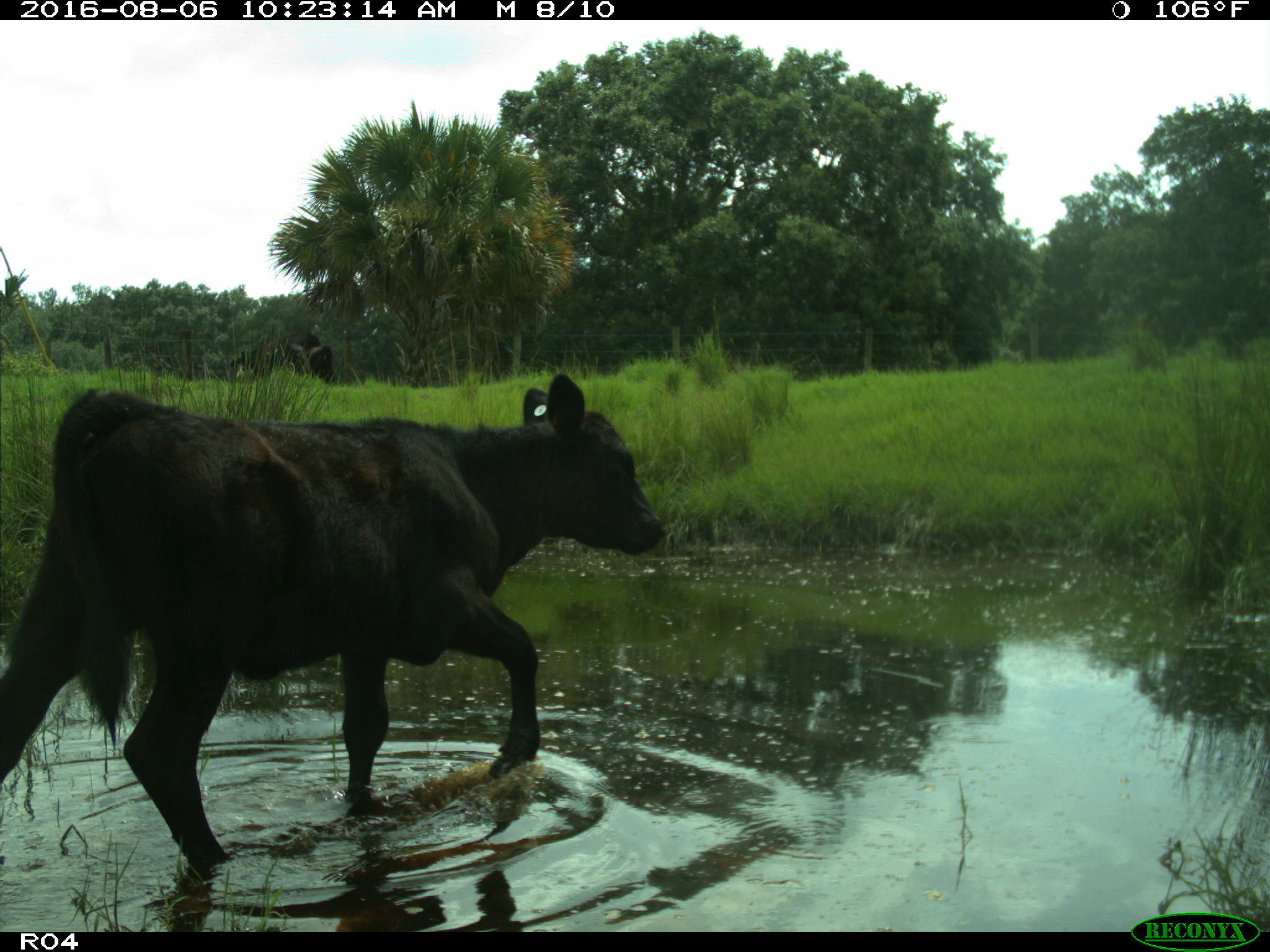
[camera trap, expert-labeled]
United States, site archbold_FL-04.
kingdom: Animalia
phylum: Chordata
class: Mammalia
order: Artiodactyla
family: Bovidae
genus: Bos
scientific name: Bos taurus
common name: domestic cow